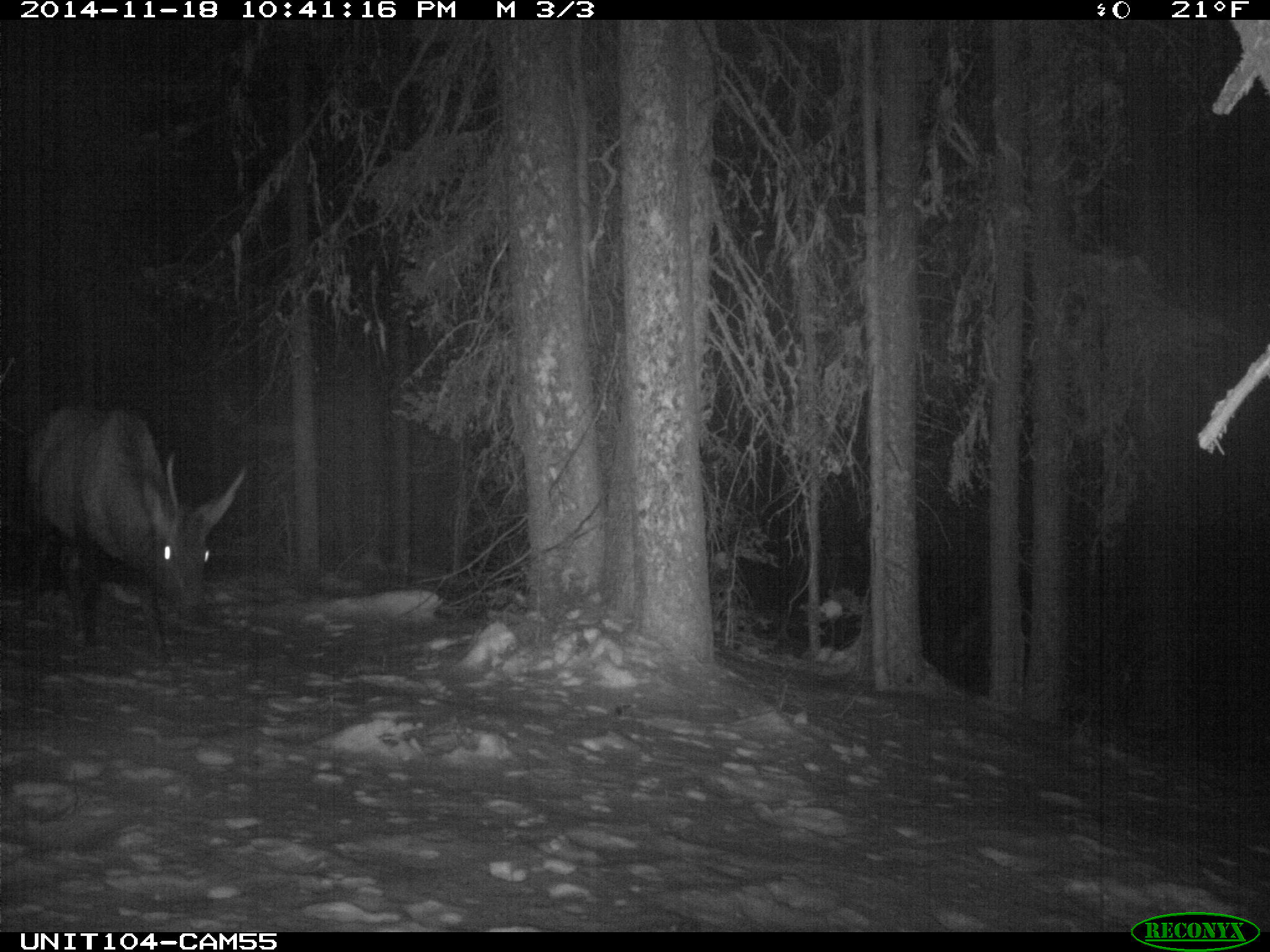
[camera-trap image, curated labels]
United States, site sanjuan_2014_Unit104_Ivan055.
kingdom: Animalia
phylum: Chordata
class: Mammalia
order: Artiodactyla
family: Cervidae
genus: Cervus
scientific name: Cervus elaphus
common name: red deer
Cervus elaphus (red deer).